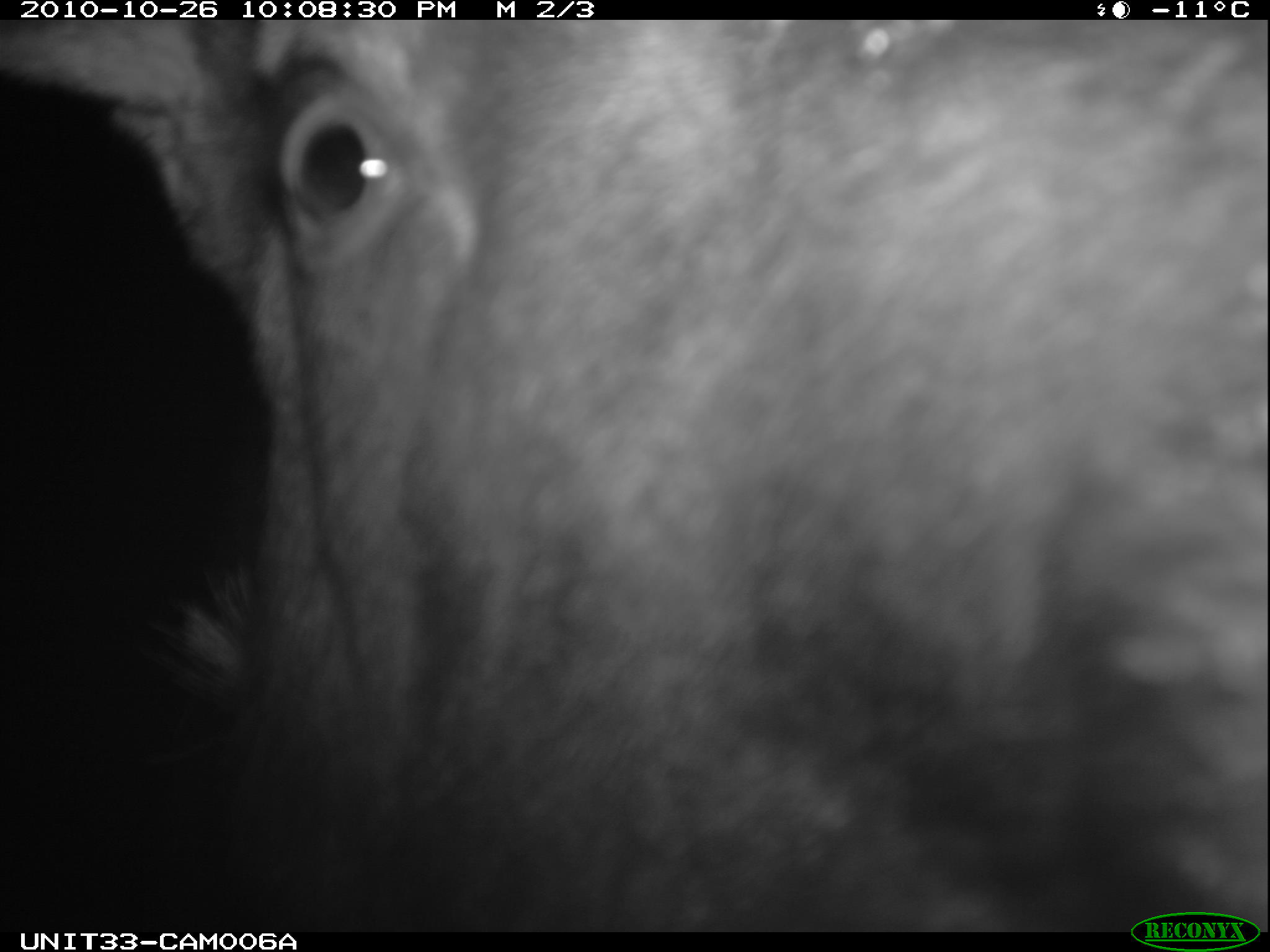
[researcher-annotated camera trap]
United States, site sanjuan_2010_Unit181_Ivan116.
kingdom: Animalia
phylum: Chordata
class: Mammalia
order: Artiodactyla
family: Cervidae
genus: Alces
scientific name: Alces alces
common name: moose